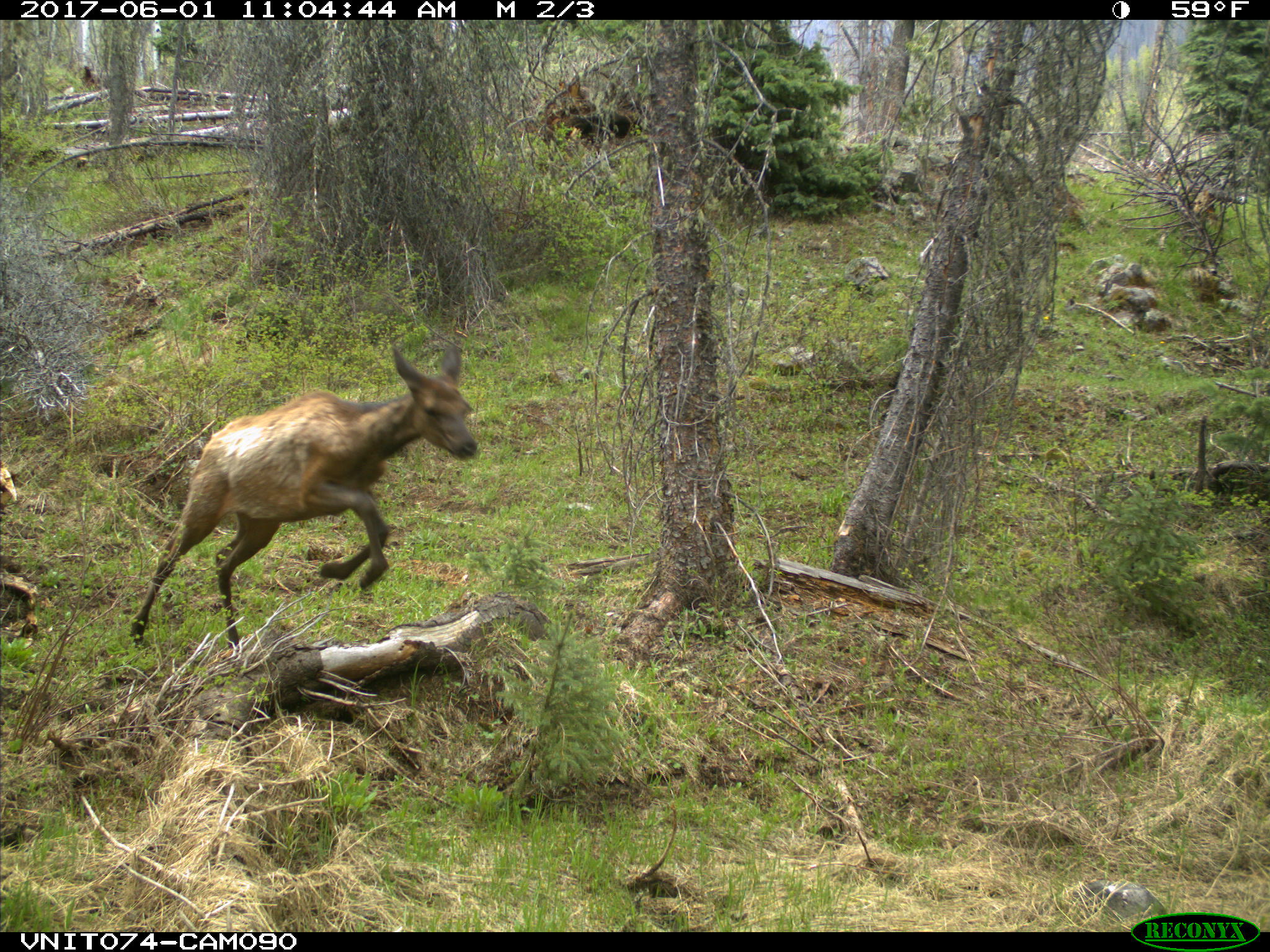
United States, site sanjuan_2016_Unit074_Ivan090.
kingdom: Animalia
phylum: Chordata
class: Mammalia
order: Artiodactyla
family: Cervidae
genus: Cervus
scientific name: Cervus elaphus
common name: red deer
Cervus elaphus (red deer).